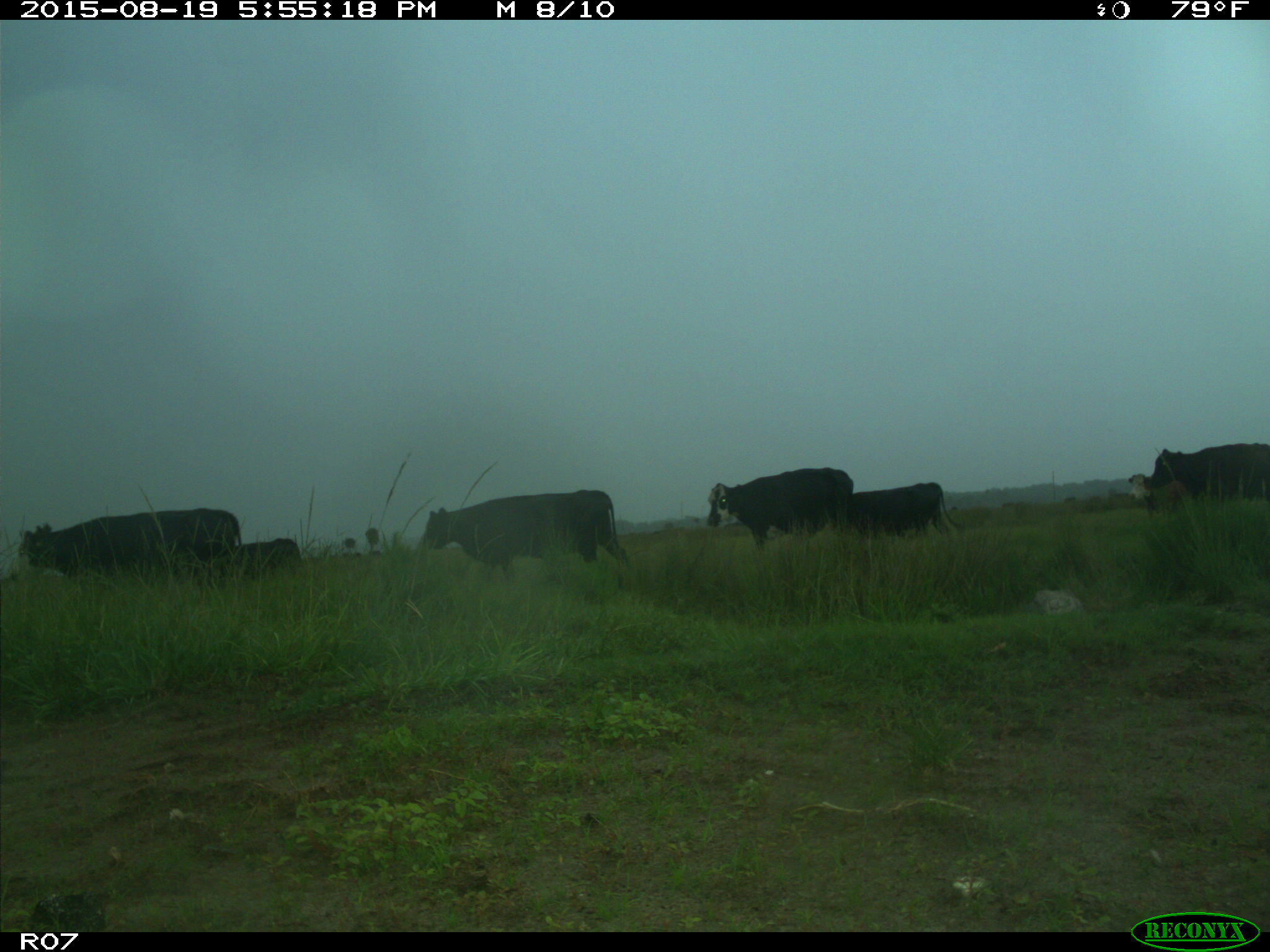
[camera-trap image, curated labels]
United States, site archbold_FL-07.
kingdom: Animalia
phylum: Chordata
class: Mammalia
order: Artiodactyla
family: Bovidae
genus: Bos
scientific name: Bos taurus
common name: domestic cow